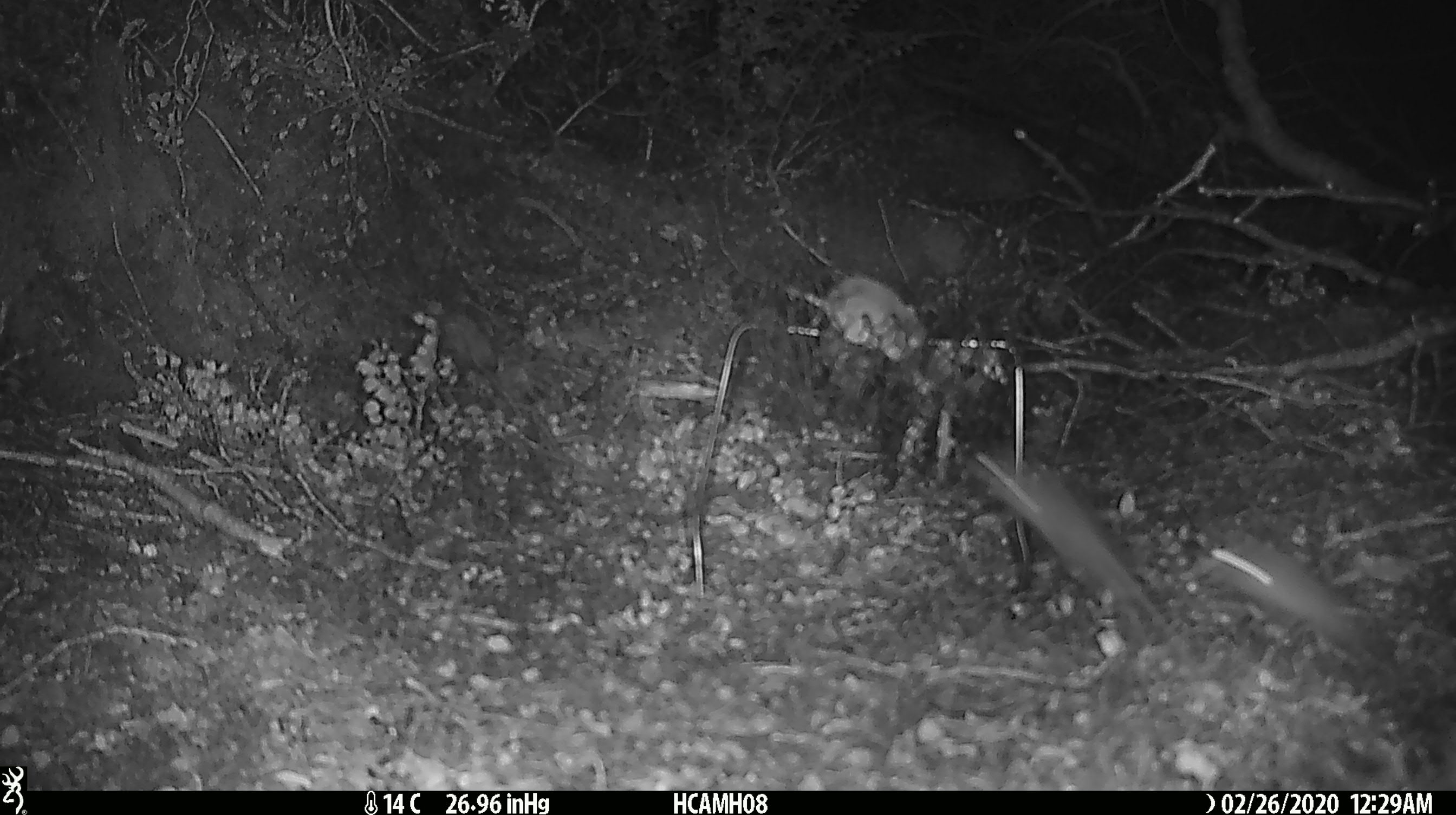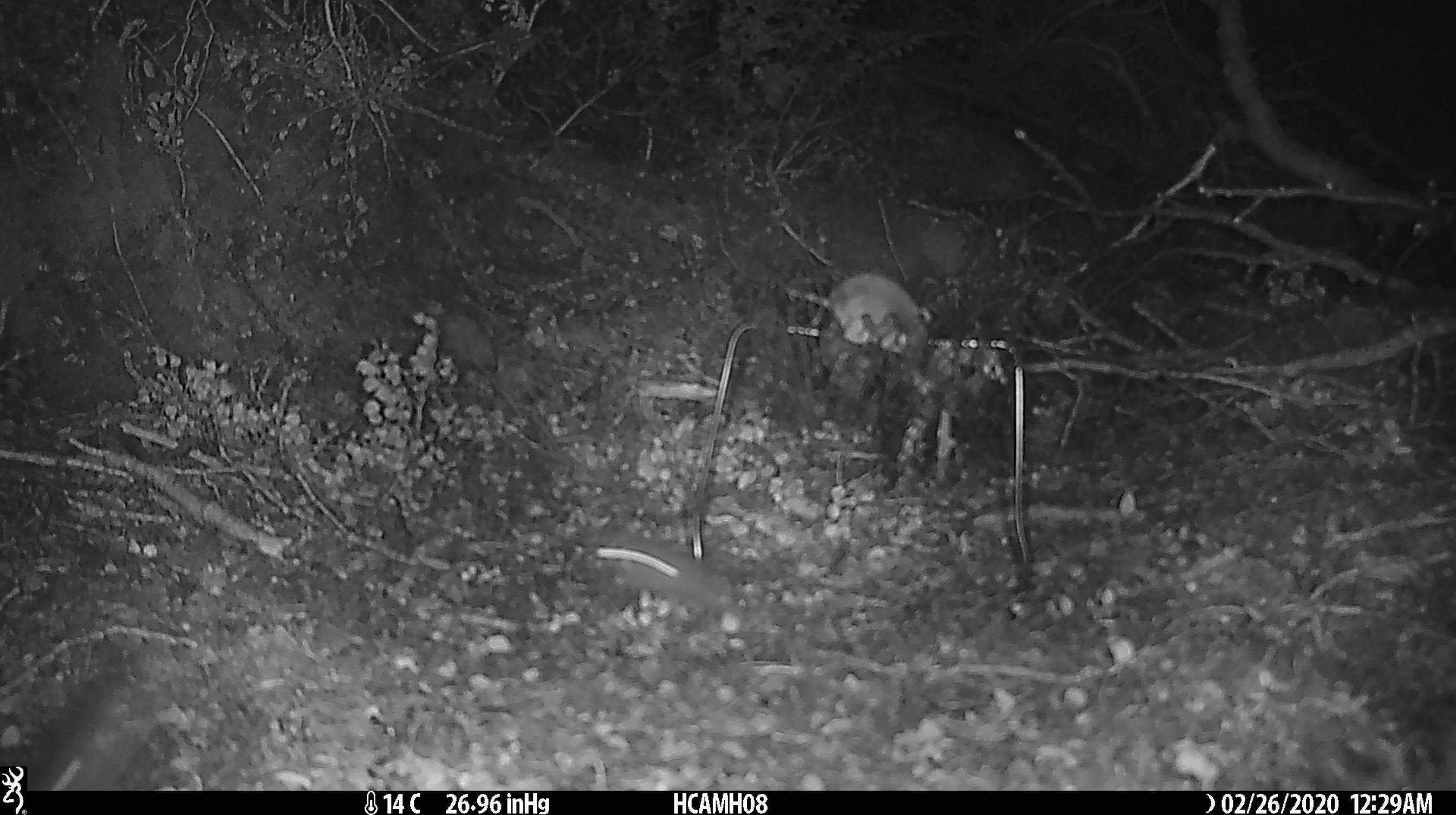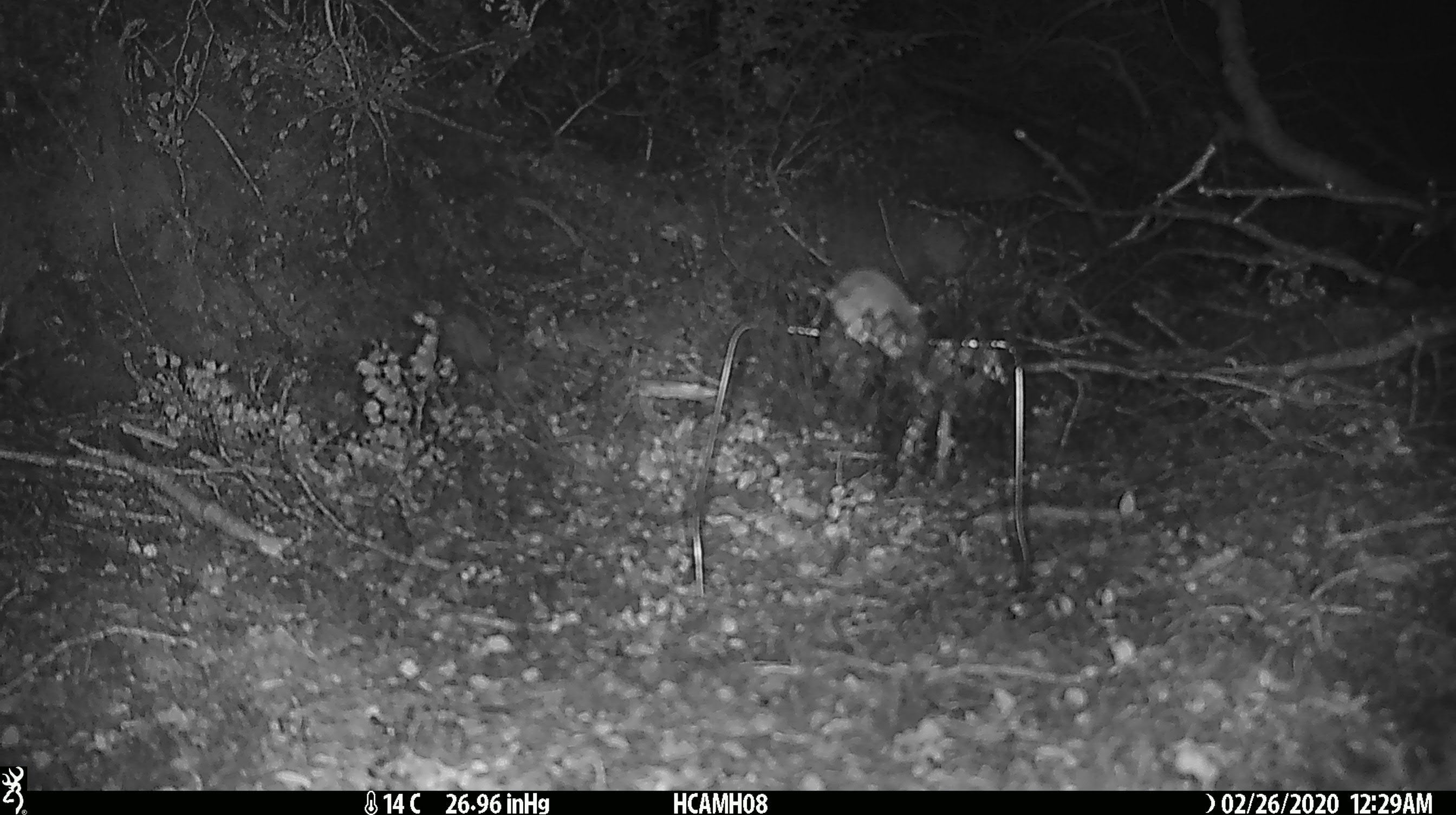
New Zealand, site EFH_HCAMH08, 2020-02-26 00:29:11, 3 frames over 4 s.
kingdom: Animalia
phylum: Chordata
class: Mammalia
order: Rodentia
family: Muridae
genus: Mus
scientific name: Mus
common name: mouse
Mouse (Mus).